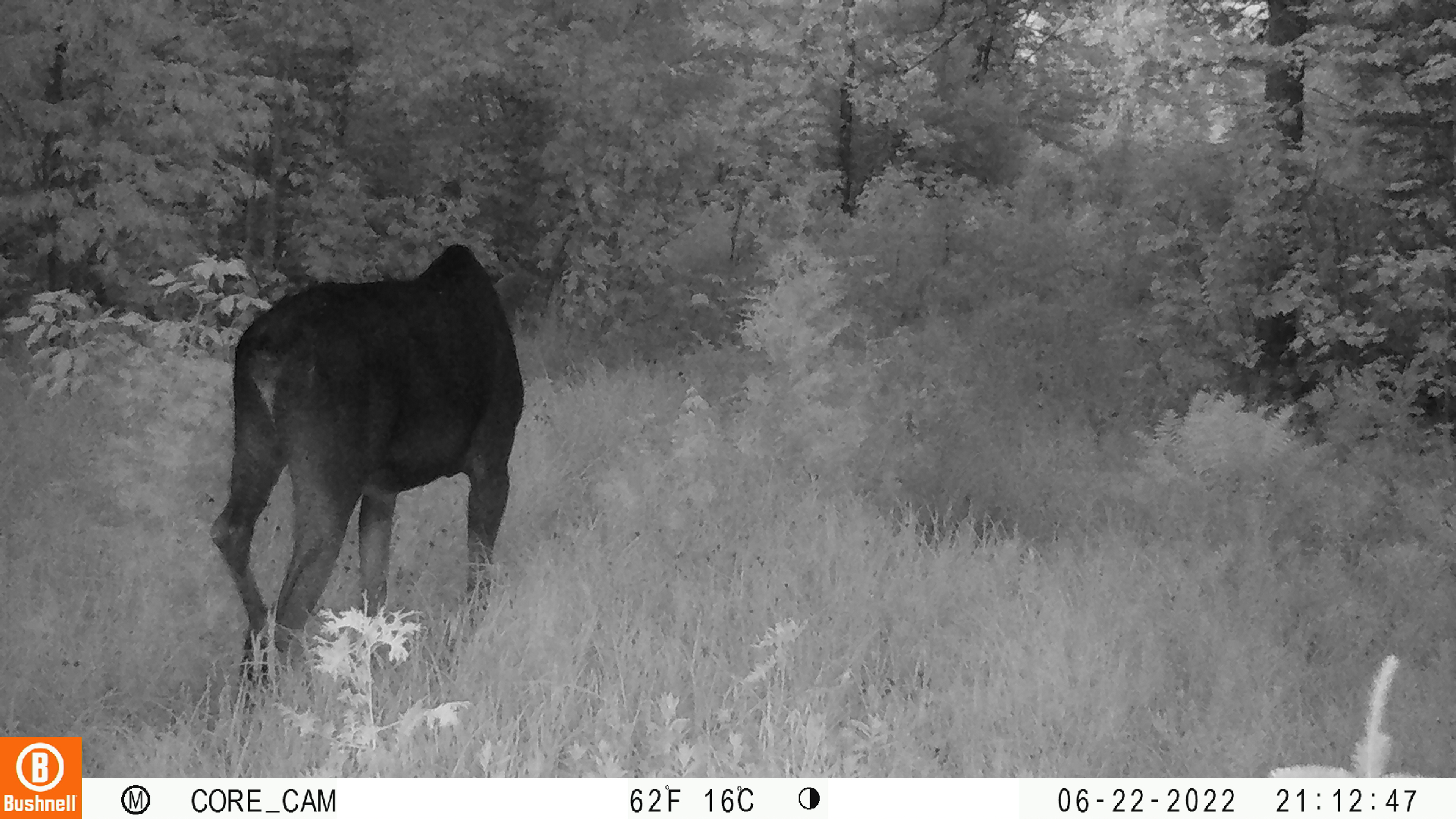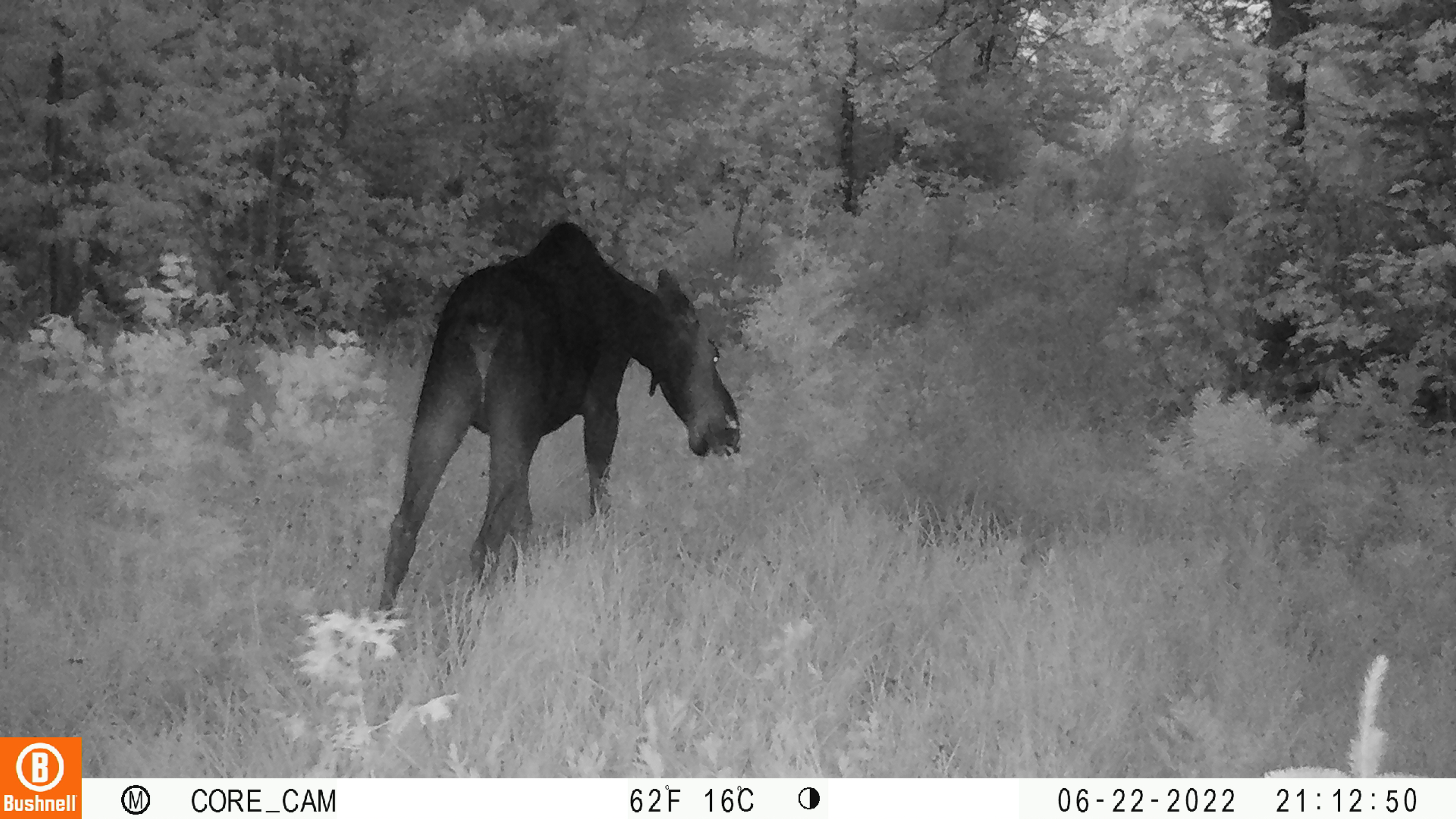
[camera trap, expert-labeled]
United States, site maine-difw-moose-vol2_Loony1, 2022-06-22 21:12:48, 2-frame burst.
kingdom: Animalia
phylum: Chordata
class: Mammalia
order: Artiodactyla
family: Cervidae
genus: Alces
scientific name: Alces alces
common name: moose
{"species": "moose (Alces alces)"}